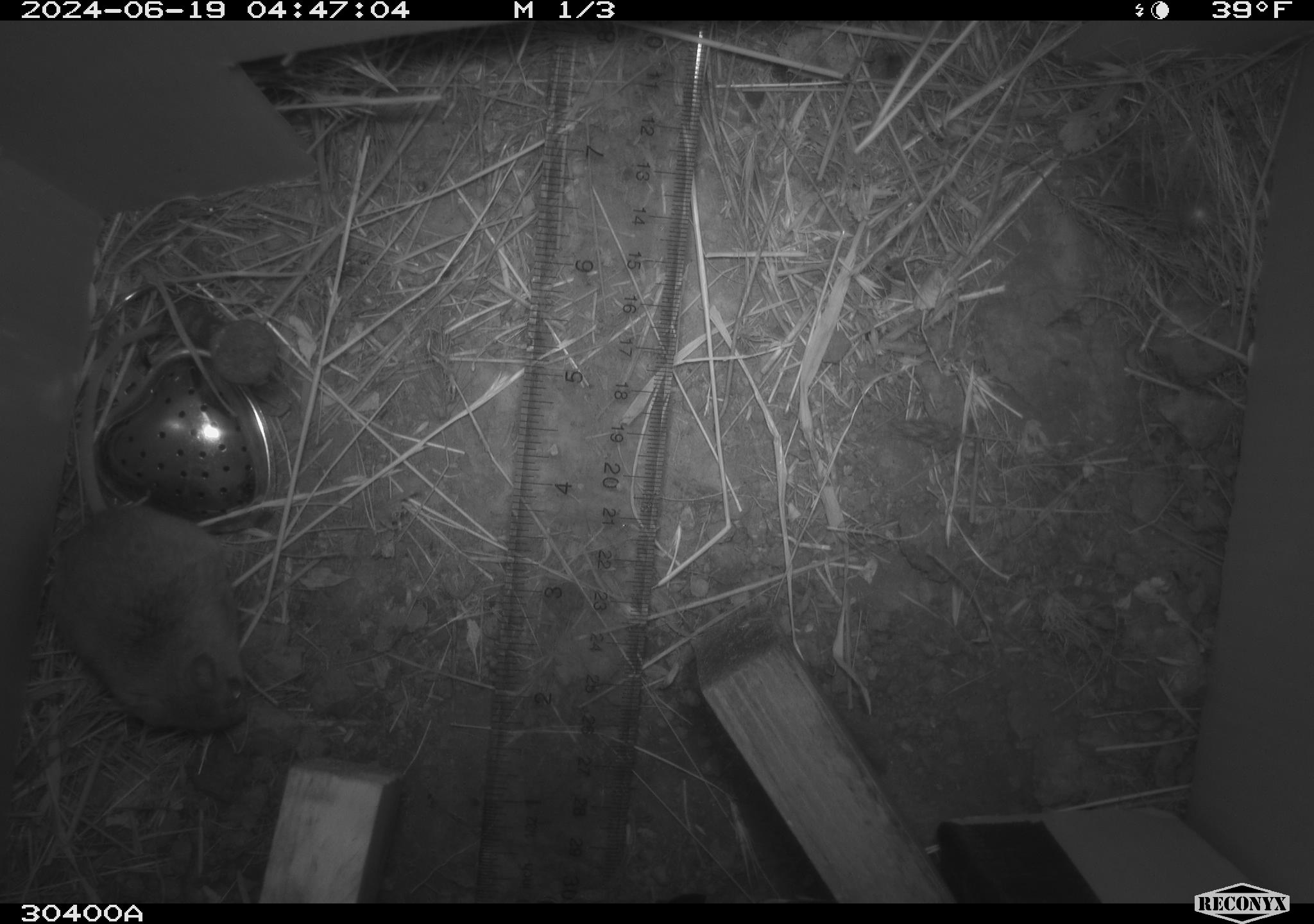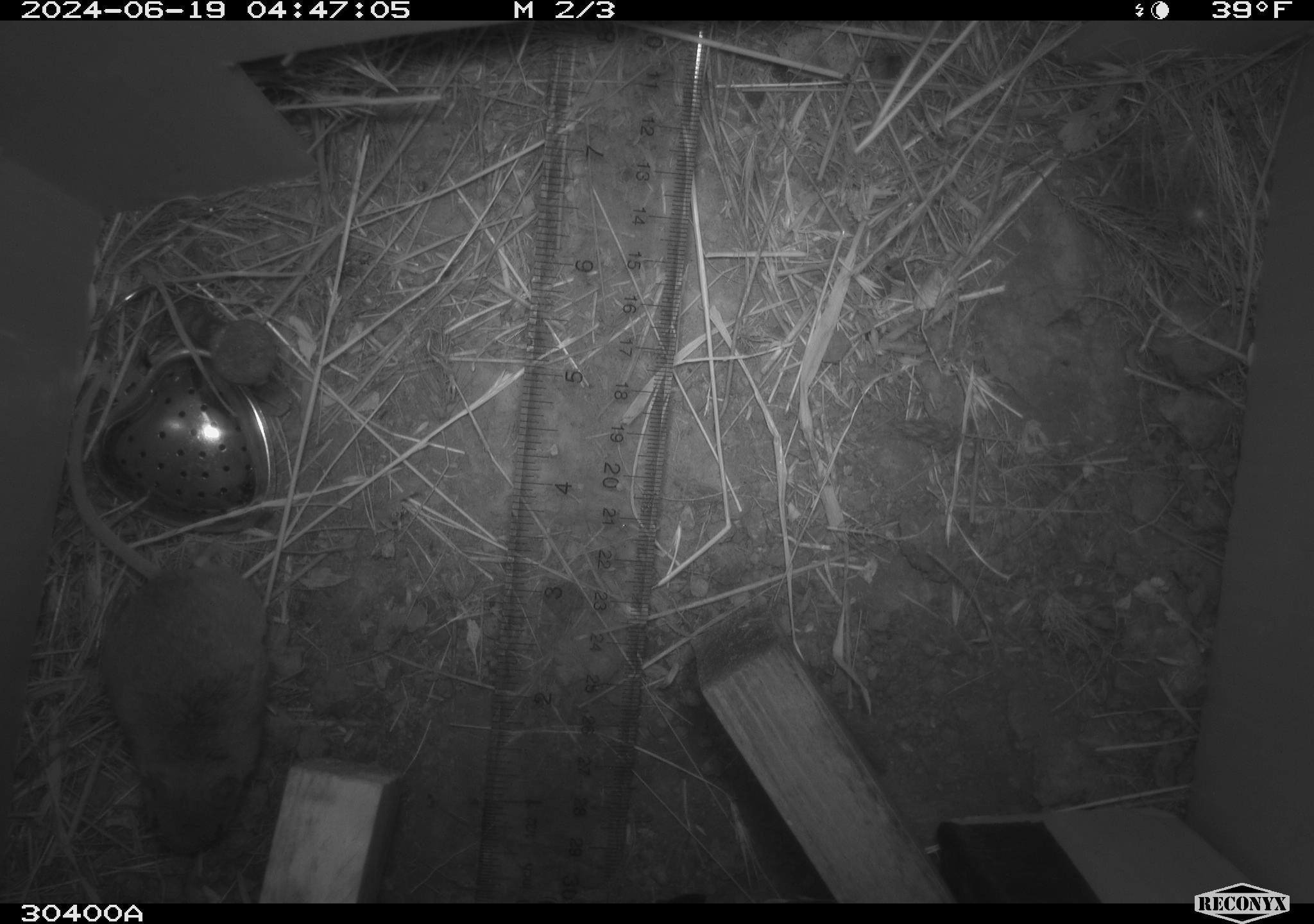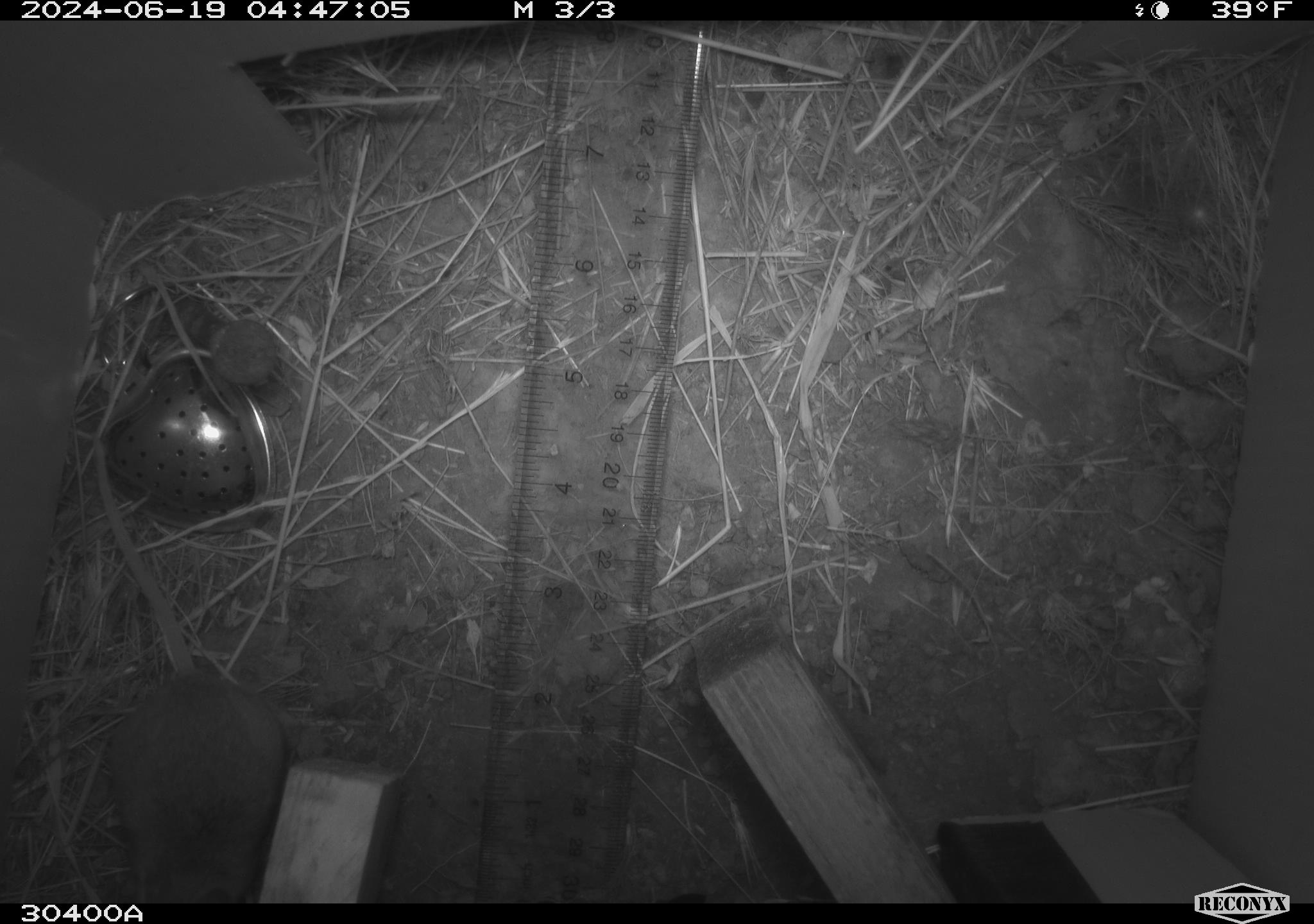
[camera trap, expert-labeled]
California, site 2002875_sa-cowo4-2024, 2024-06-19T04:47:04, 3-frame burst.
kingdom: Animalia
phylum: Chordata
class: Mammalia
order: Rodentia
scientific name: Rodentia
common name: rodent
Rodent (Rodentia).